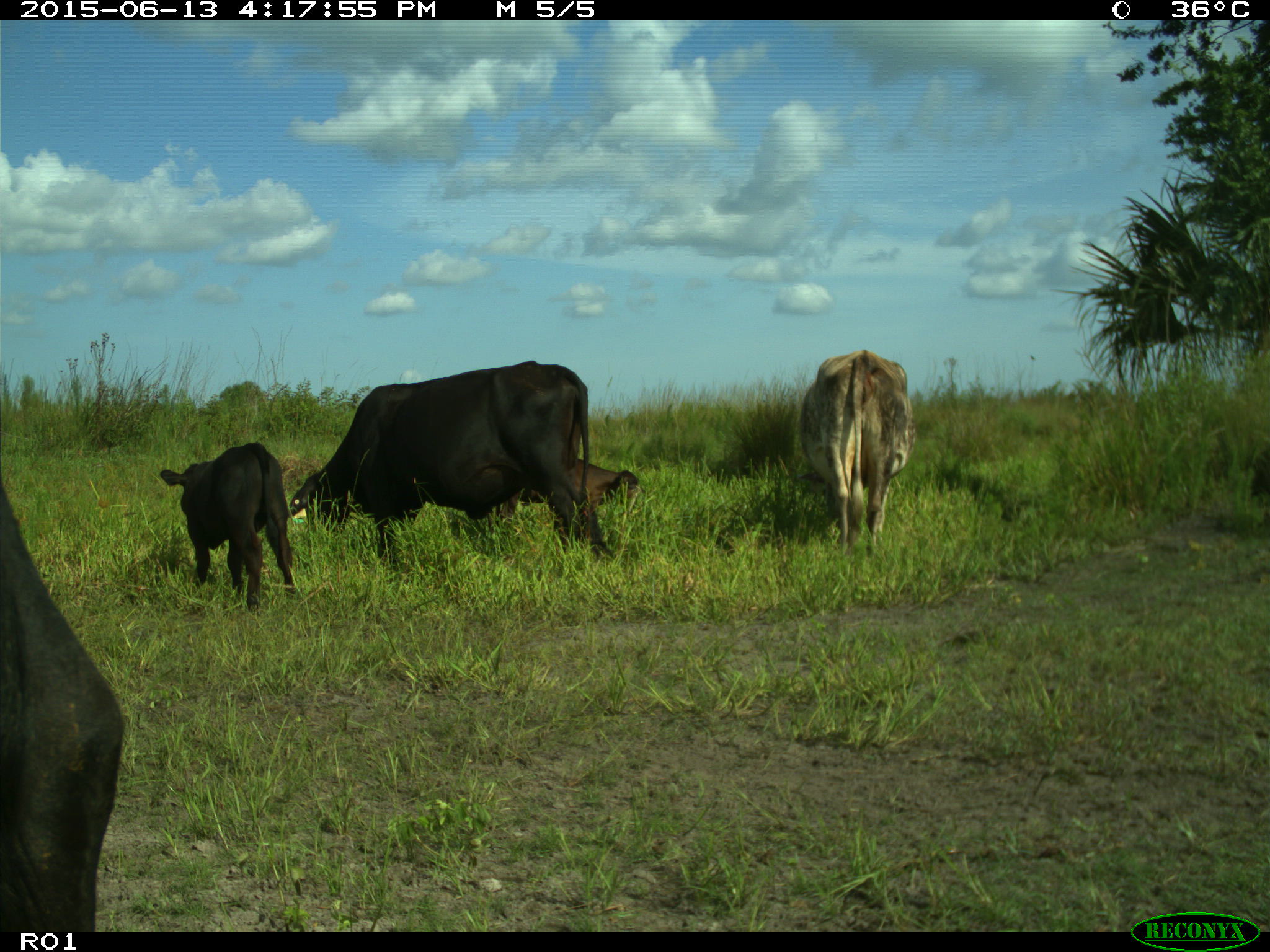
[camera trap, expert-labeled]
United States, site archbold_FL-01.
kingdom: Animalia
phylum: Chordata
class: Mammalia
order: Artiodactyla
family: Bovidae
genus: Bos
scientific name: Bos taurus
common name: domestic cow